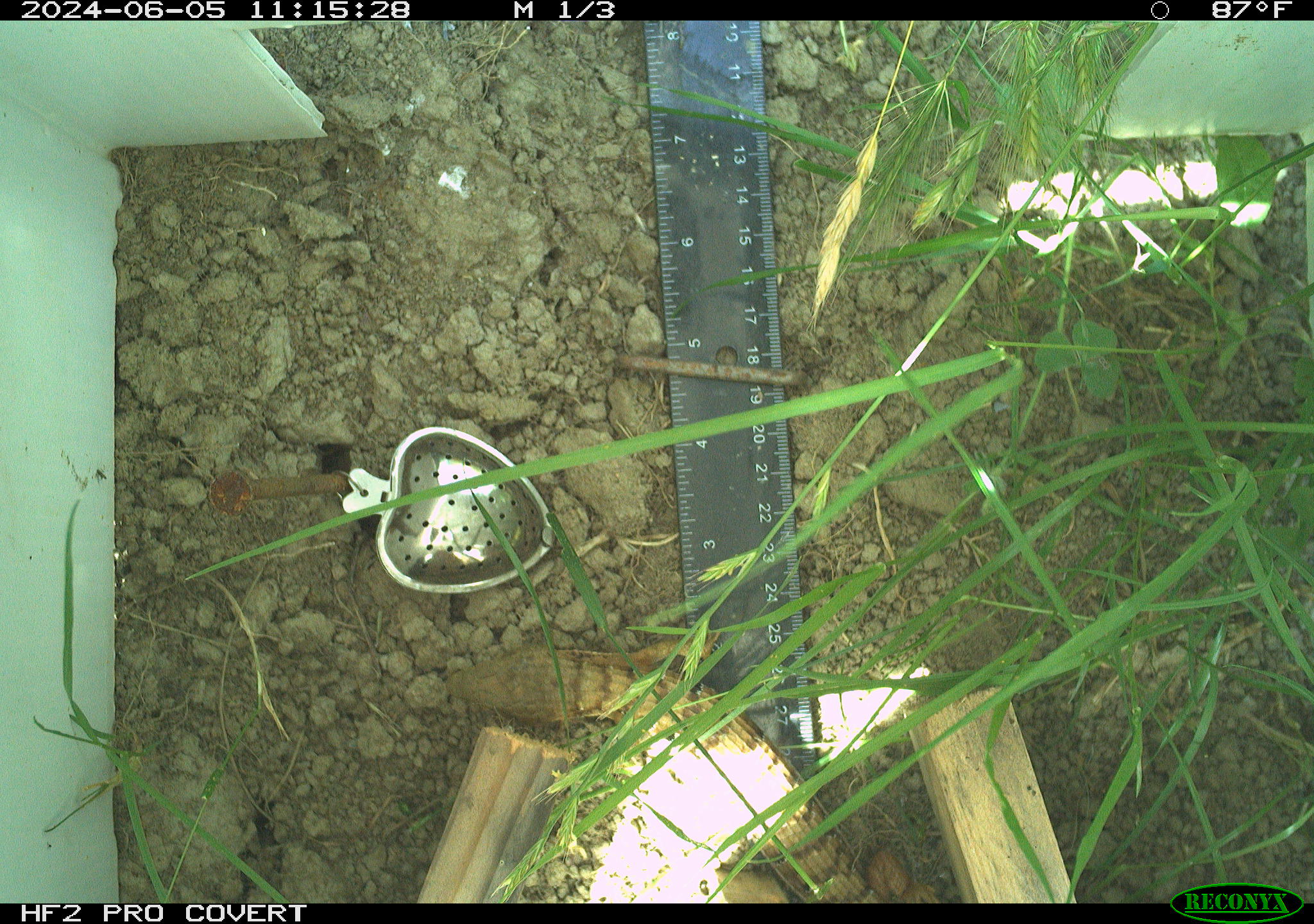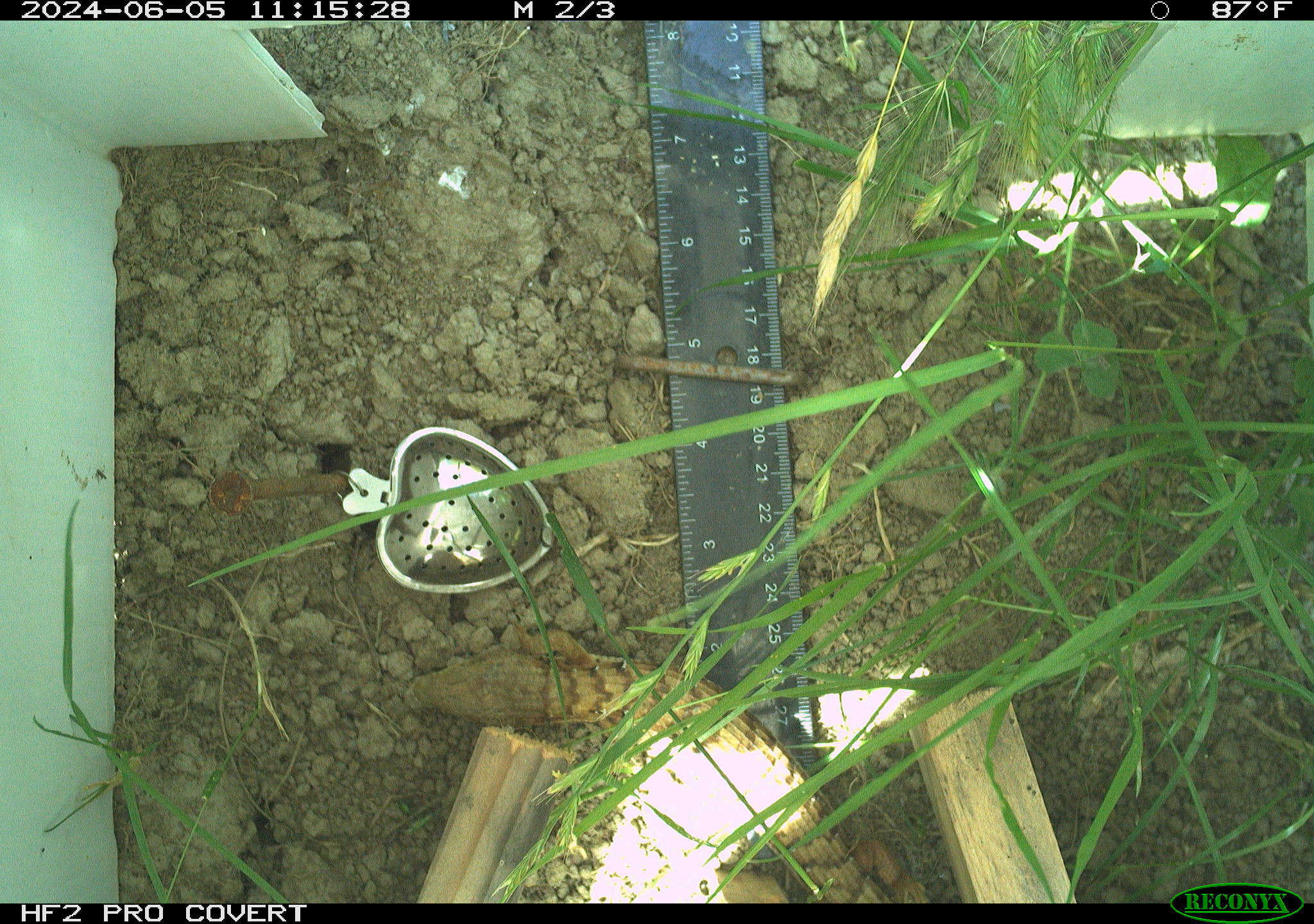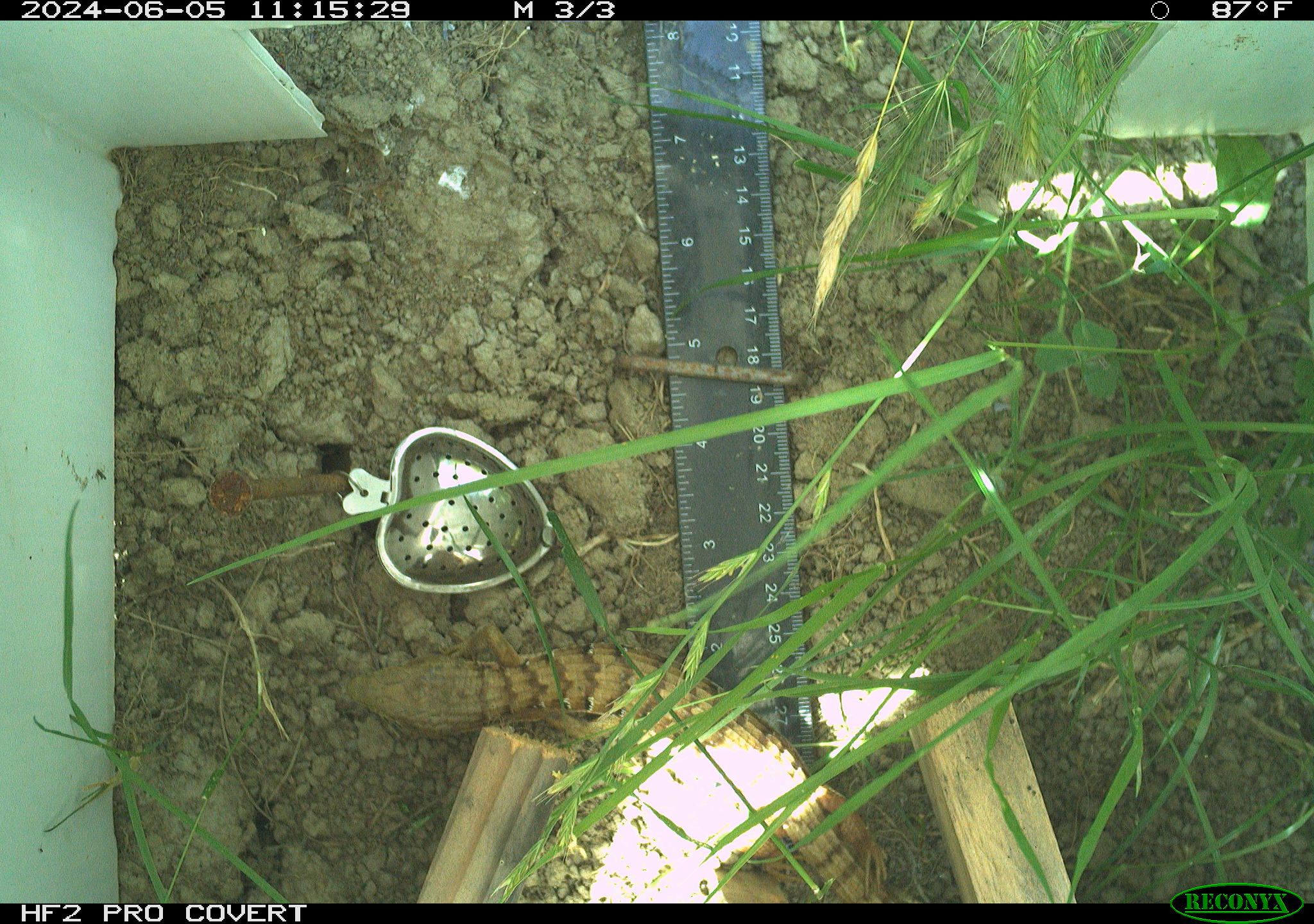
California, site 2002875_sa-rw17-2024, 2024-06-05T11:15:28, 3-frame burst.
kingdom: Animalia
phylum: Chordata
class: Reptilia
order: Squamata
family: Anguidae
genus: Elgaria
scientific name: Elgaria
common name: alligator lizards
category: elgaria species